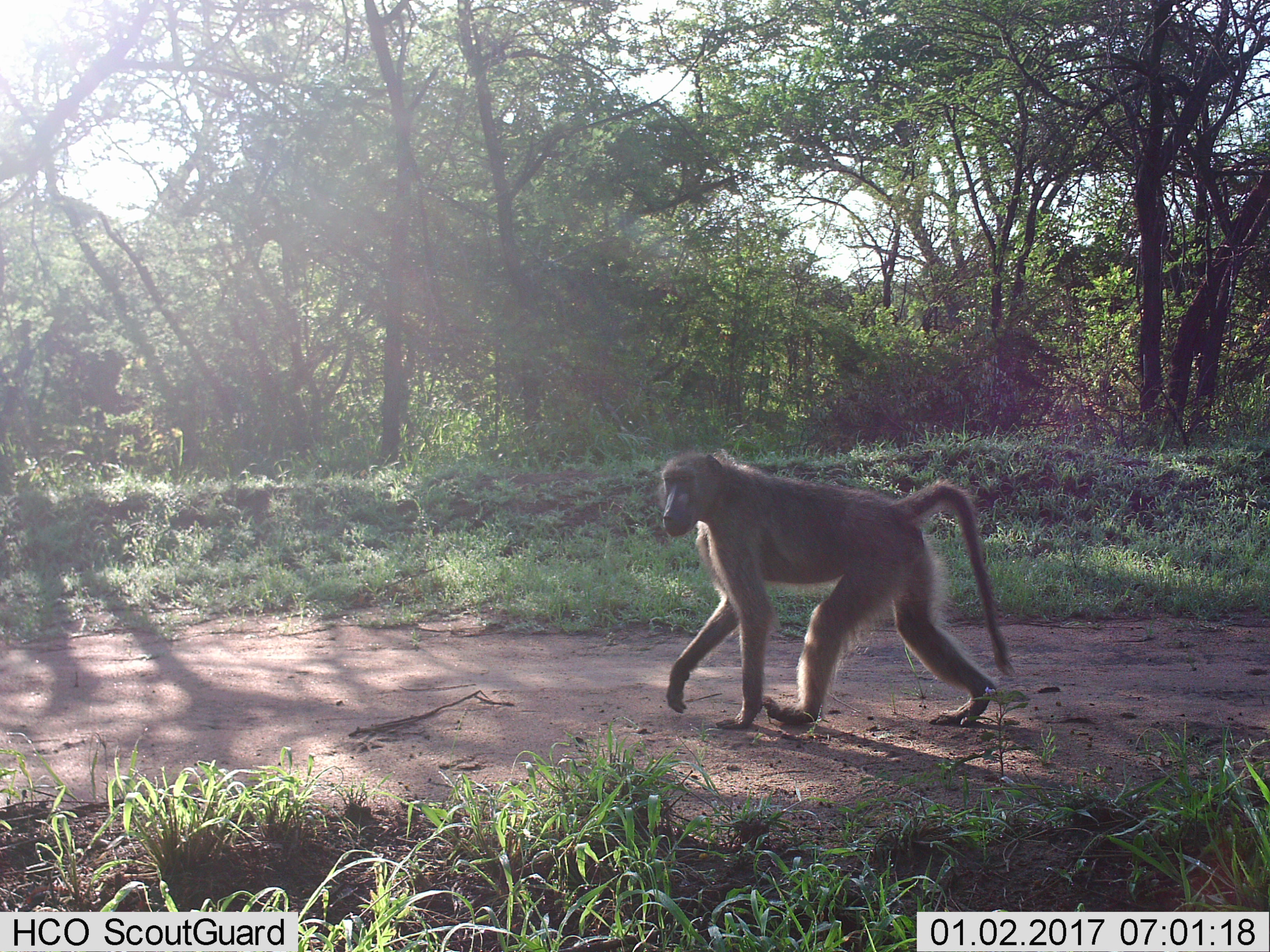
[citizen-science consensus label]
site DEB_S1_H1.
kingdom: Animalia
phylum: Chordata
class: Mammalia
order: Primates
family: Cercopithecidae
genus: Papio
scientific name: Papio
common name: baboon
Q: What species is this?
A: Baboon (Papio).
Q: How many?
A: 1.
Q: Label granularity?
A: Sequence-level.